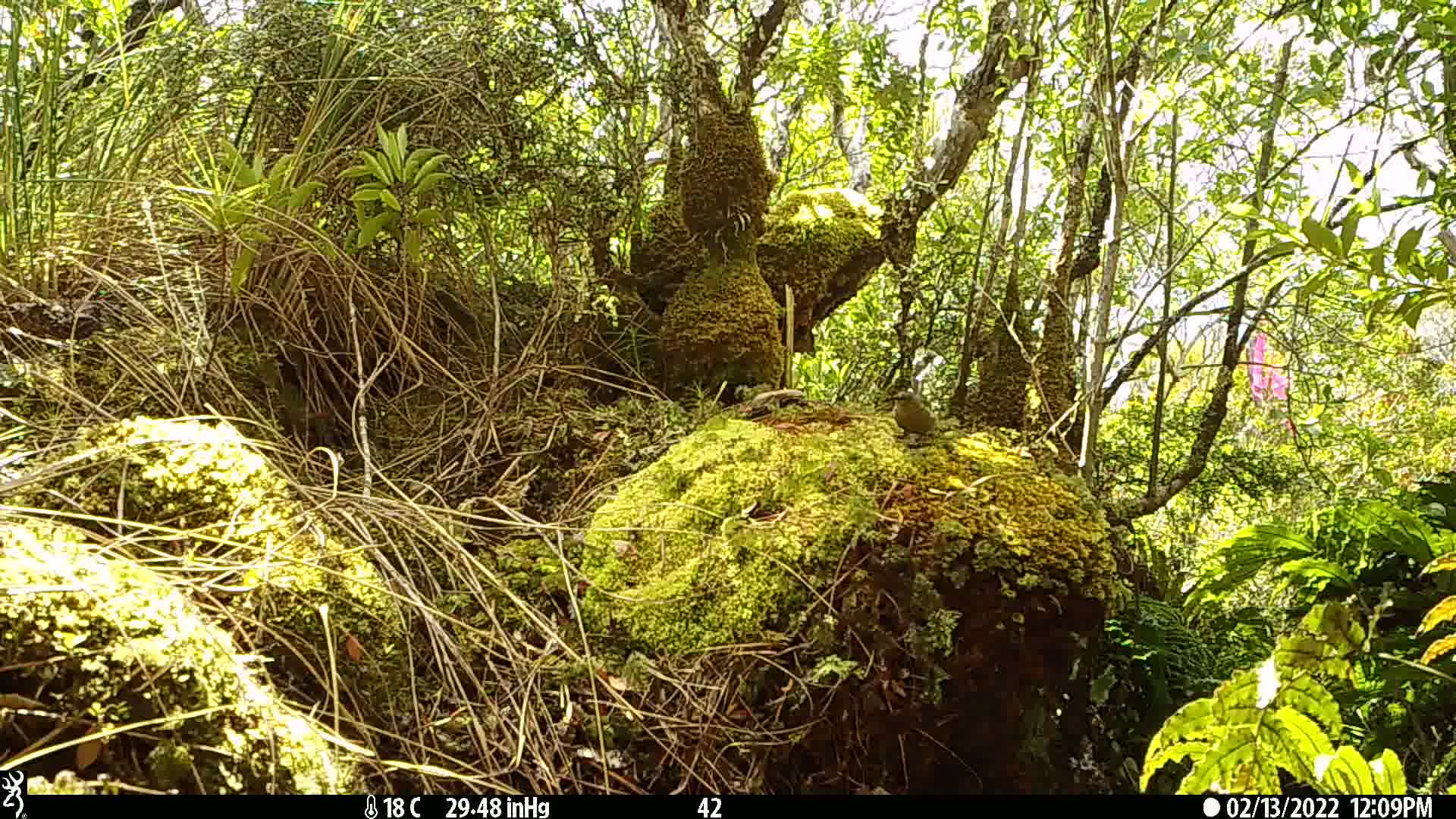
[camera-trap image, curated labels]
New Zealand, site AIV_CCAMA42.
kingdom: Animalia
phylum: Chordata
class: Aves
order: Passeriformes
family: Meliphagidae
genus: Anthornis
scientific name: Anthornis melanura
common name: new zealand bellbird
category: bellbird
Bellbird (new zealand bellbird) (Anthornis melanura).